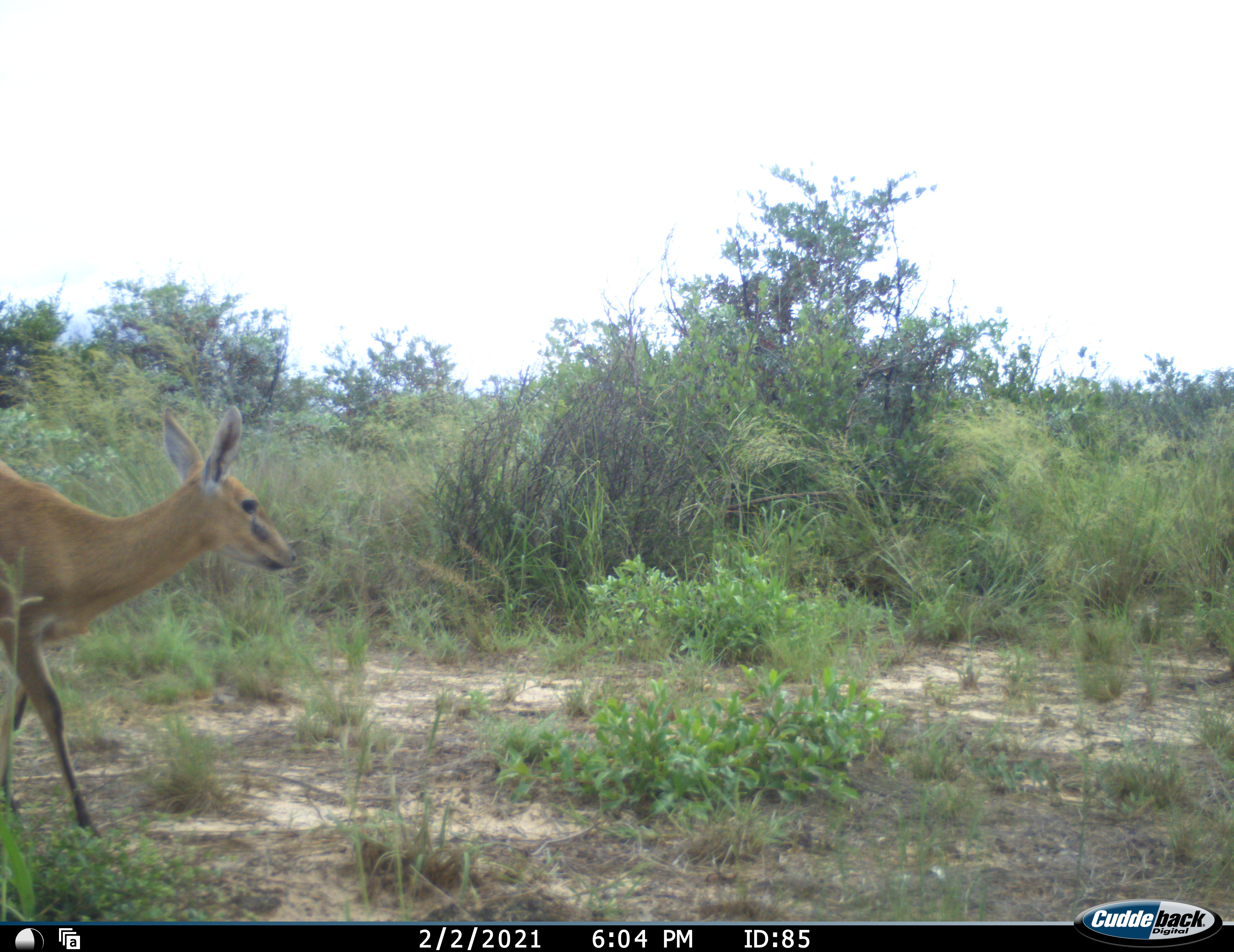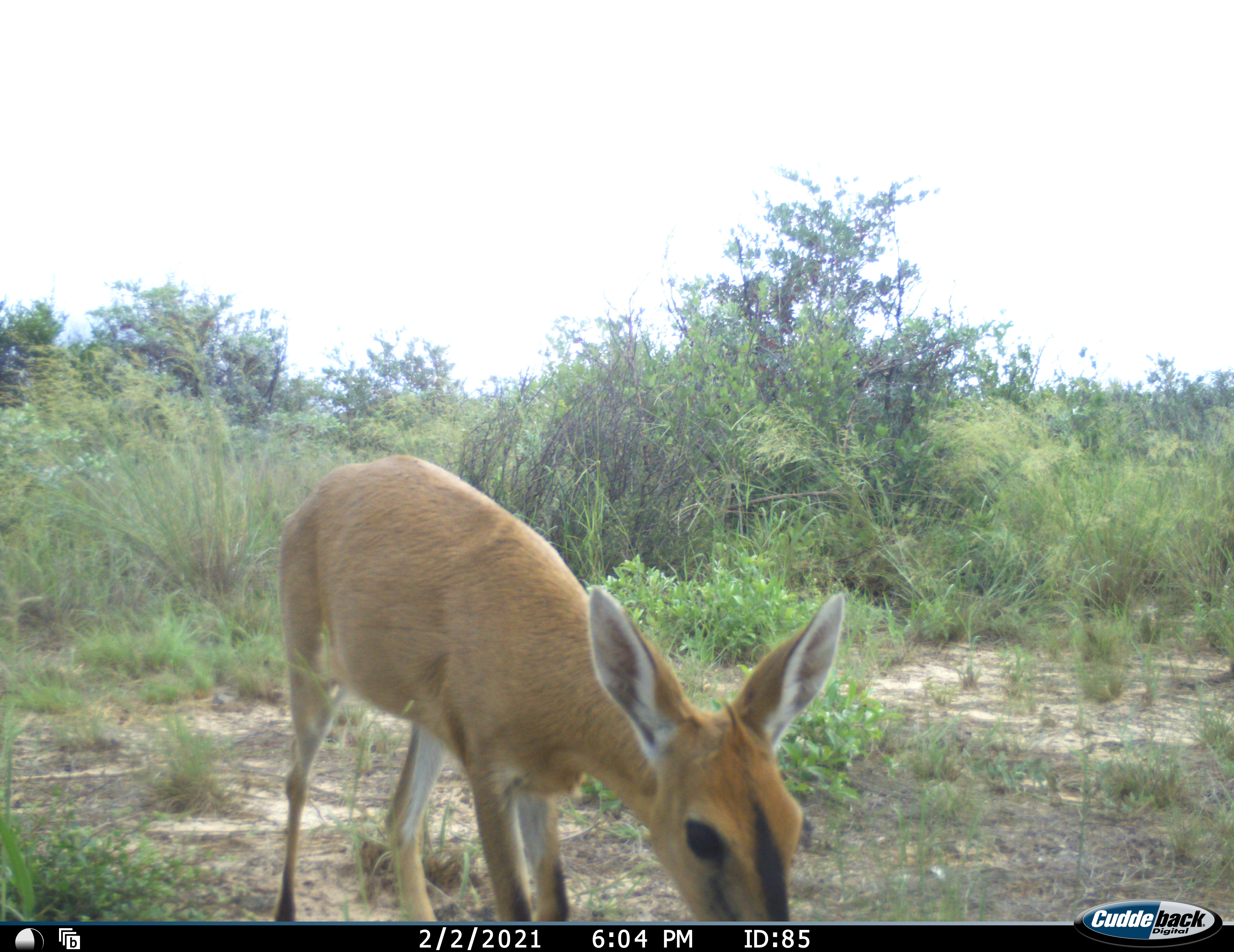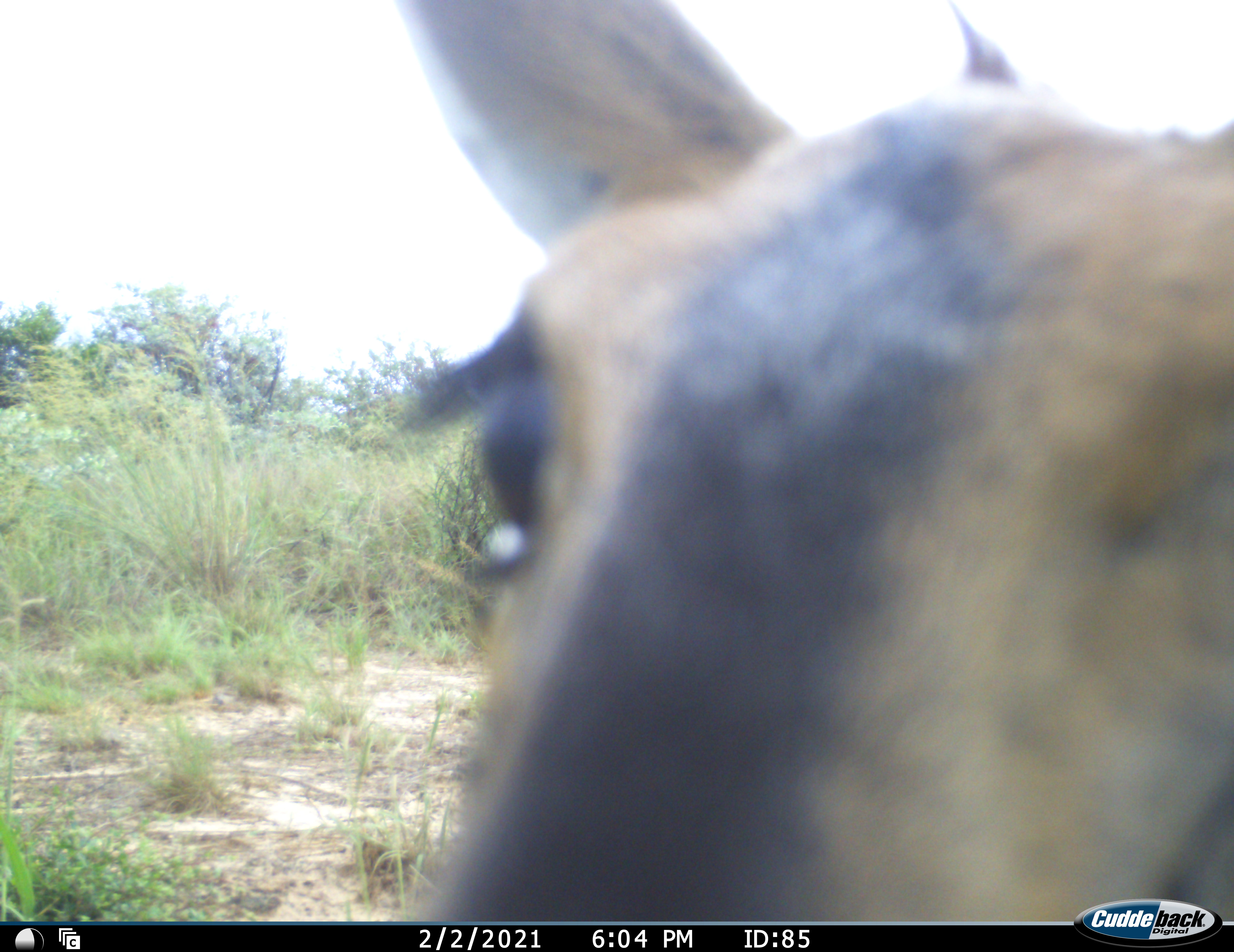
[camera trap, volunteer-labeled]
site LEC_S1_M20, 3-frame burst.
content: unidentified animal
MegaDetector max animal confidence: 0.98